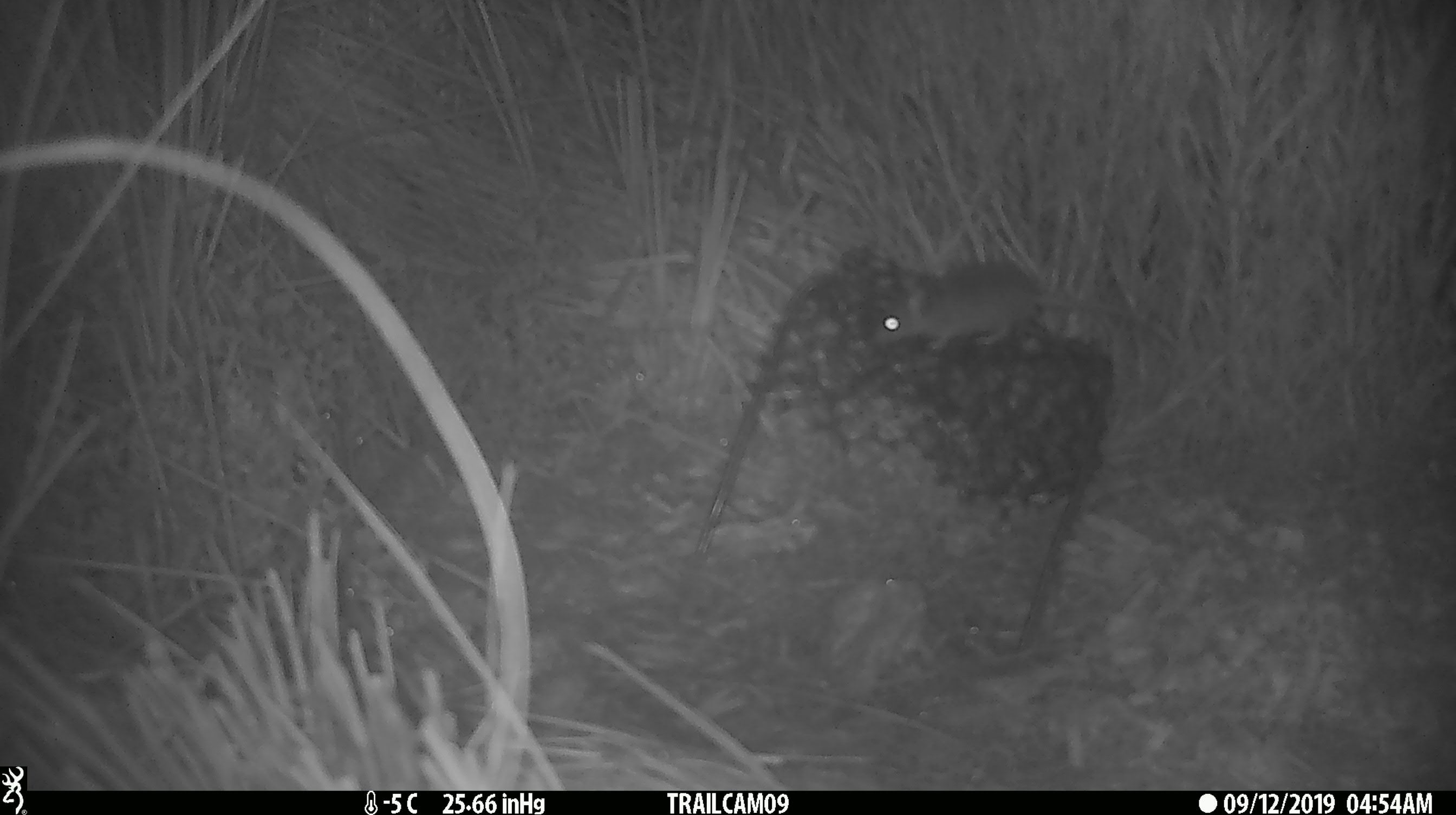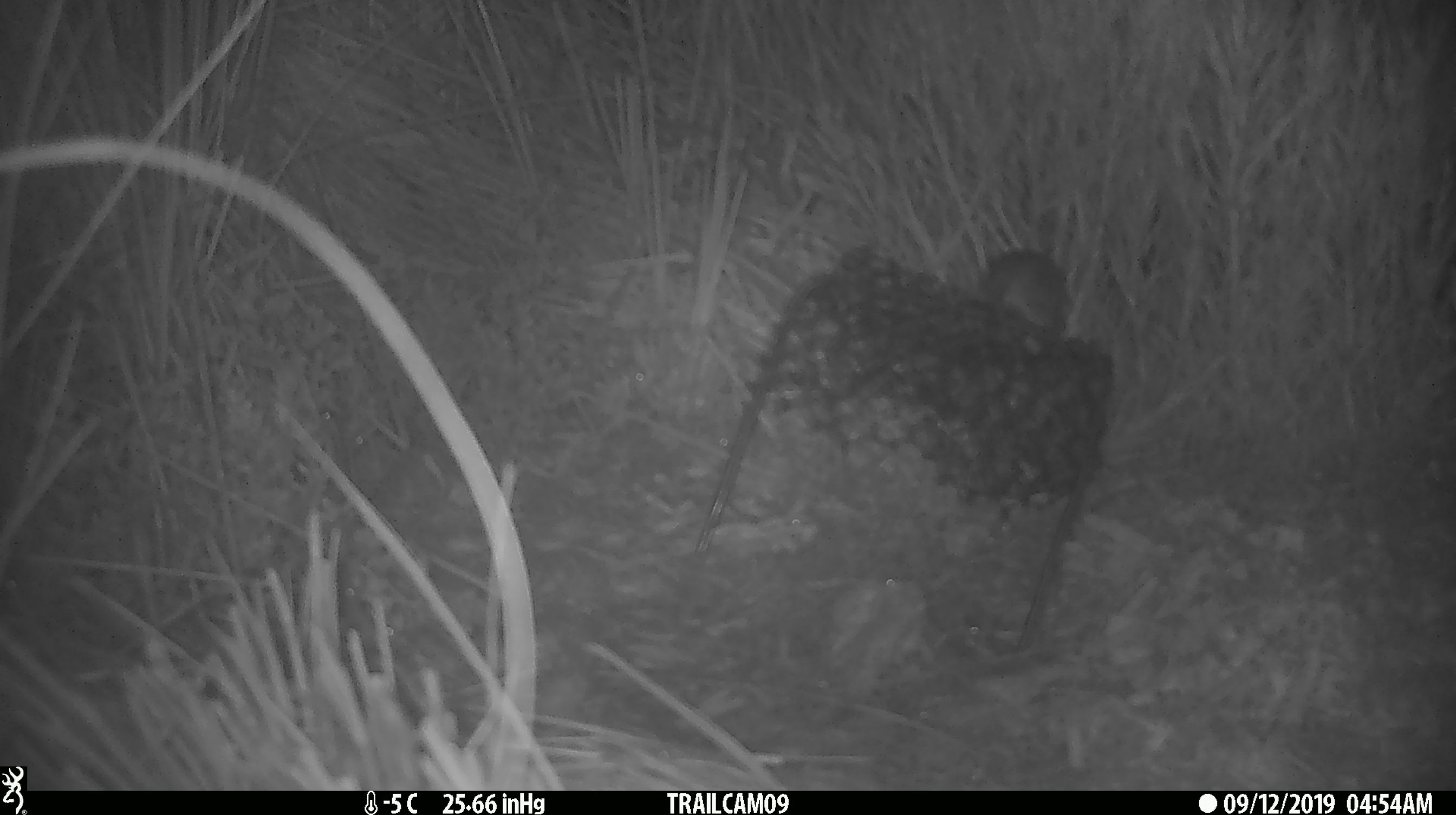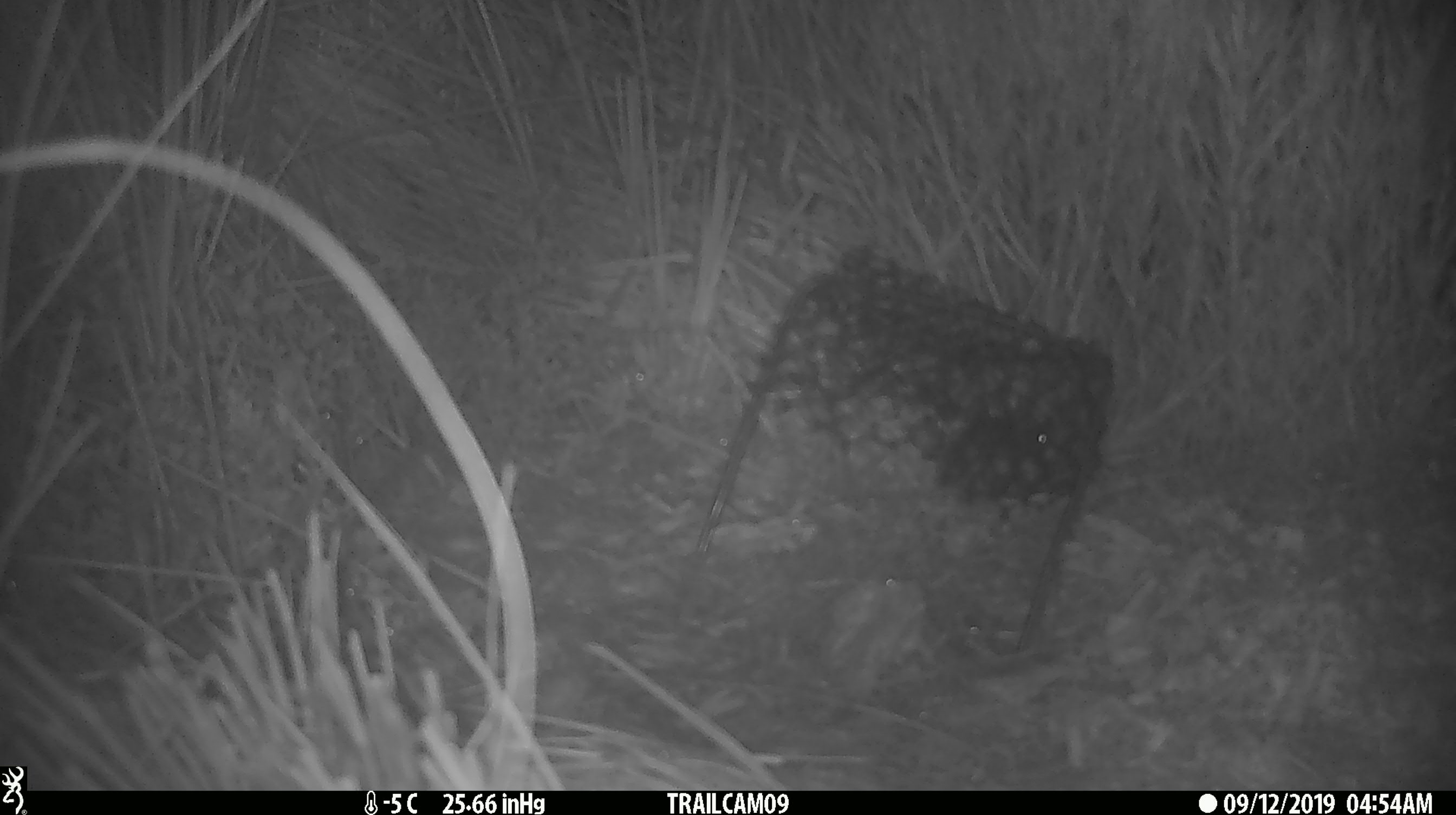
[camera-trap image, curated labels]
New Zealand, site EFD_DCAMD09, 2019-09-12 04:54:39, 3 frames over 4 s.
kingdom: Animalia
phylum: Chordata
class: Mammalia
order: Rodentia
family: Muridae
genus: Mus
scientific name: Mus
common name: mouse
Mouse (Mus).